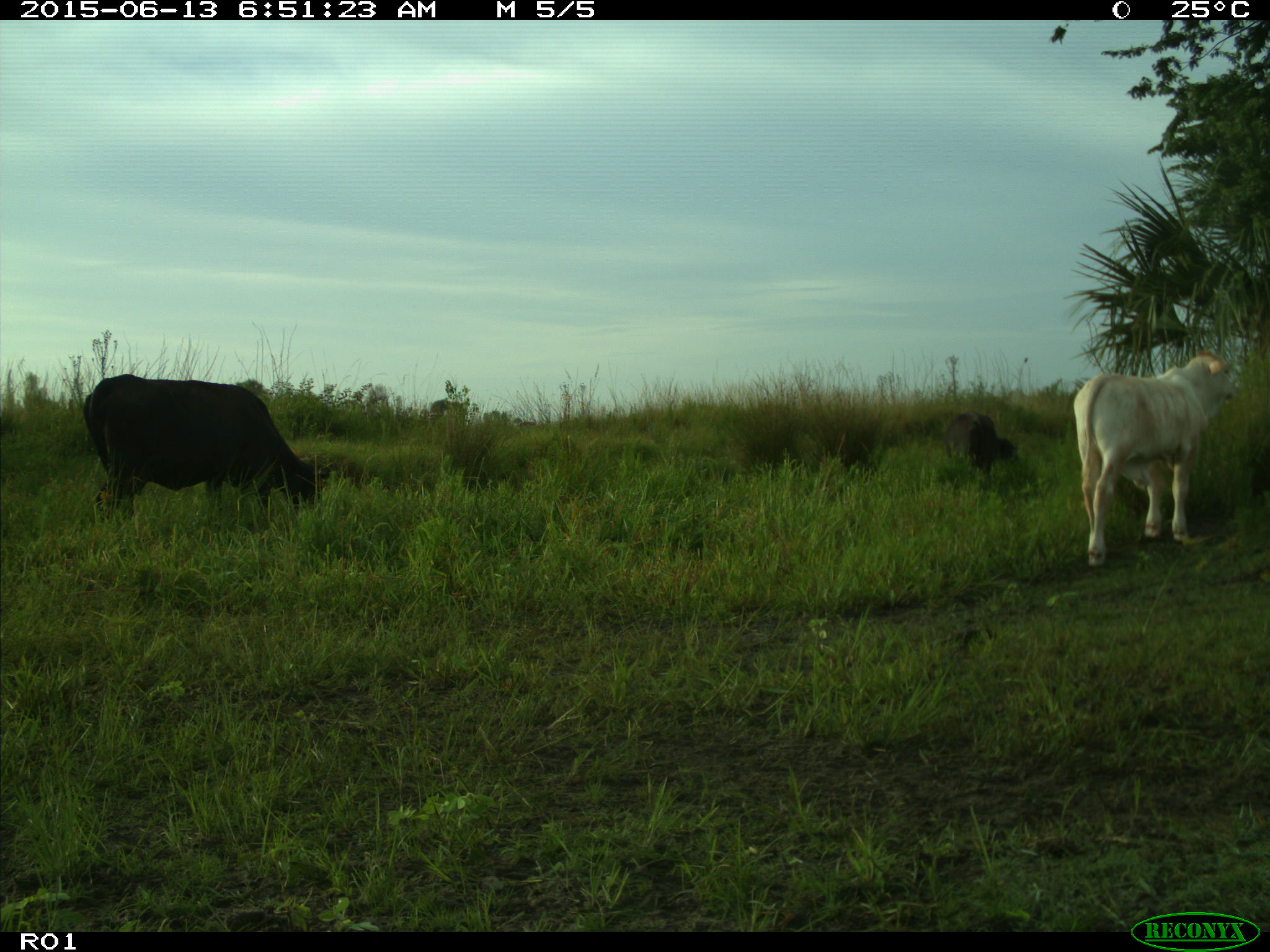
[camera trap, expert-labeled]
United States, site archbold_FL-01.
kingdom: Animalia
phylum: Chordata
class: Mammalia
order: Artiodactyla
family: Bovidae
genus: Bos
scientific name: Bos taurus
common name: domestic cow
Bos taurus (domestic cow).